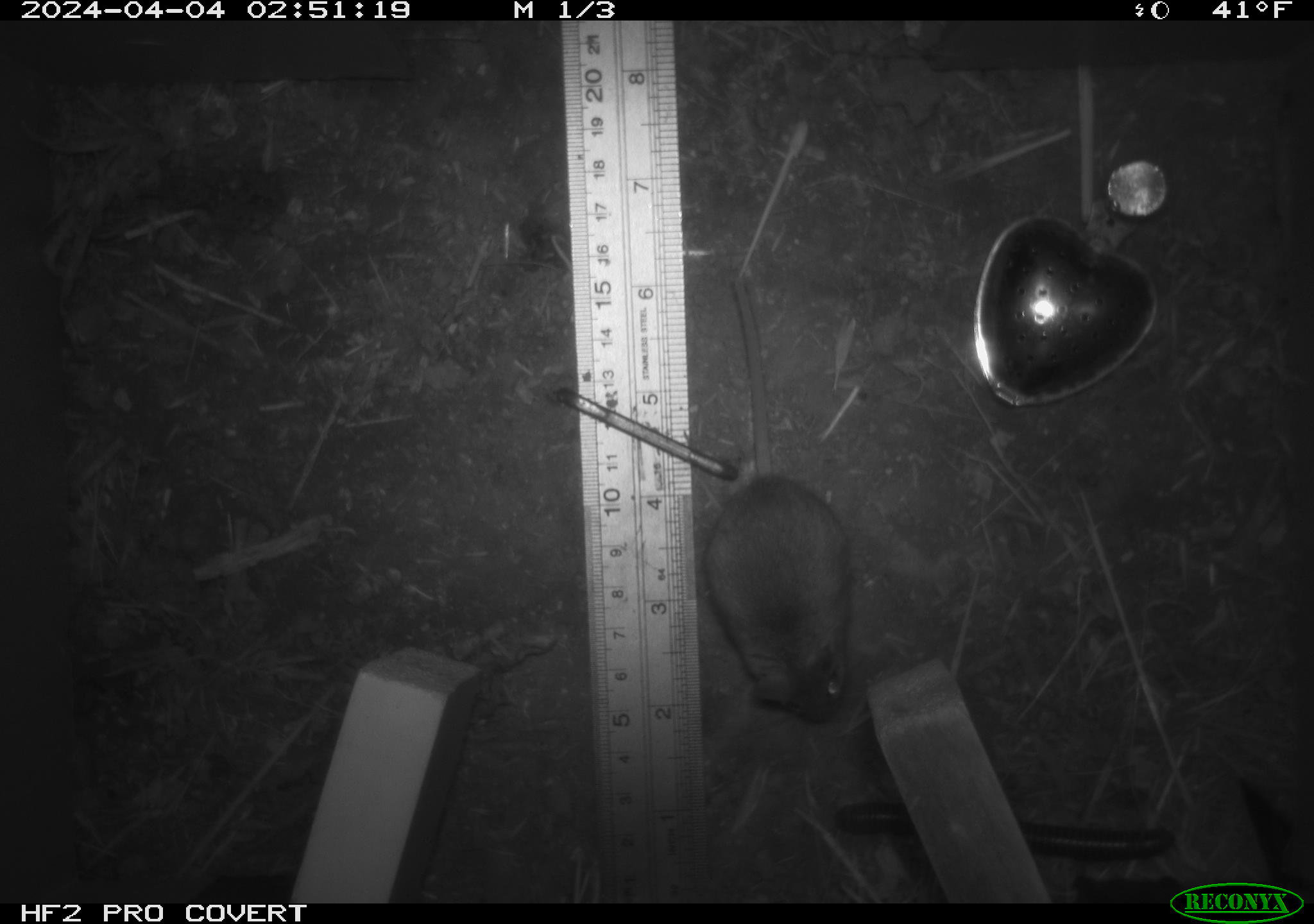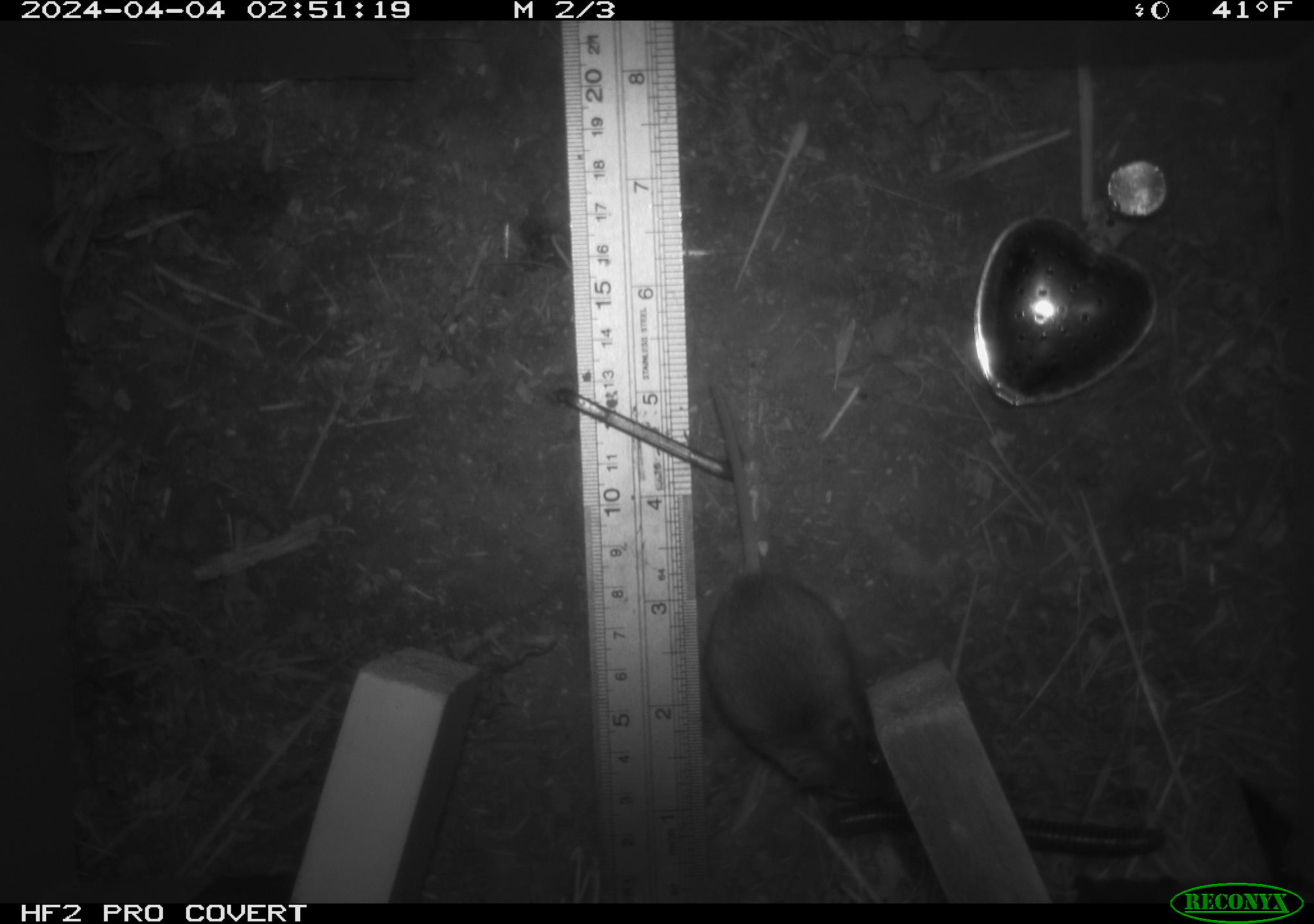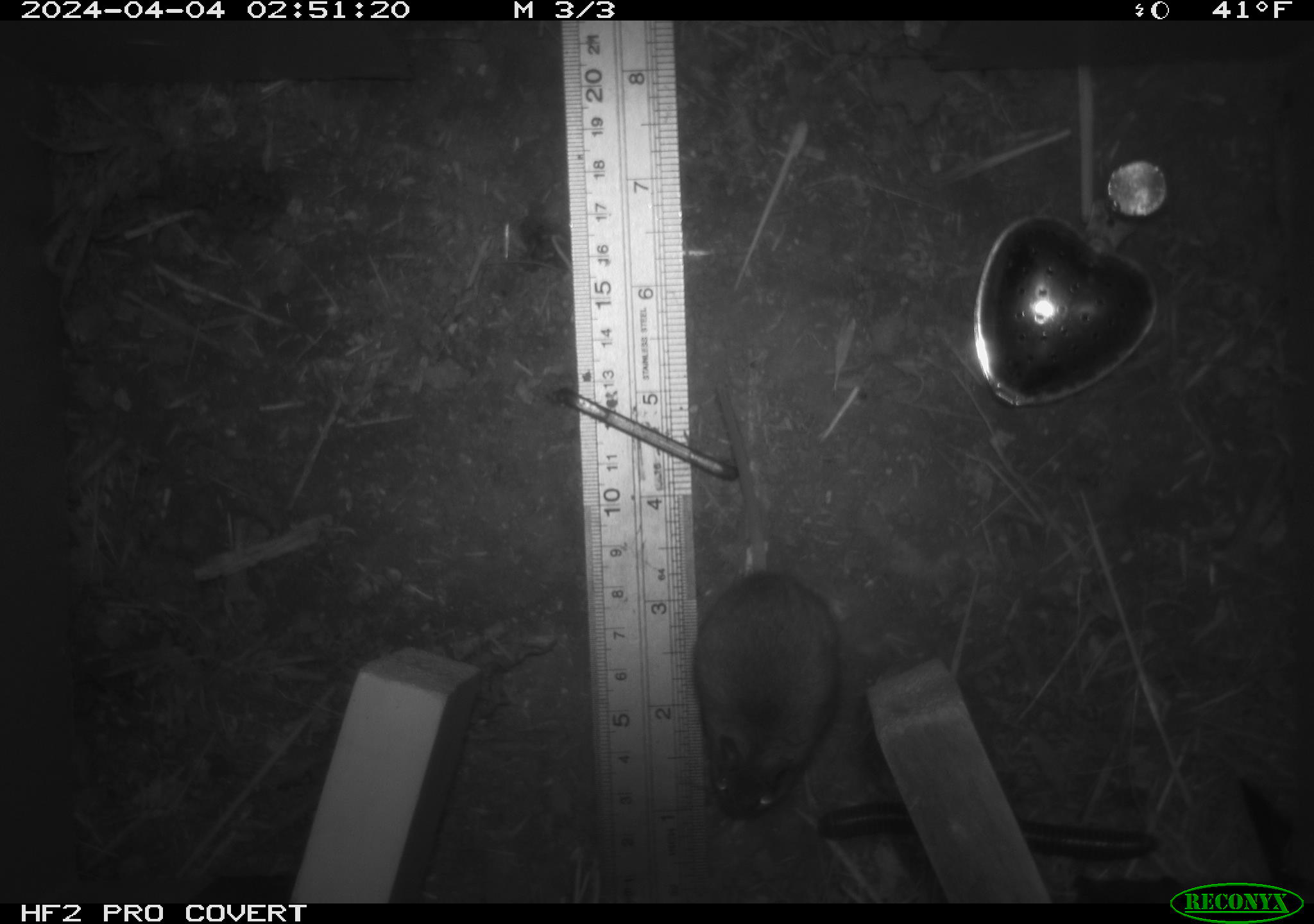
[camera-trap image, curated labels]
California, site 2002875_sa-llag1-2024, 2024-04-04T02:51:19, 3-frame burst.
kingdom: Animalia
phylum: Chordata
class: Mammalia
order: Rodentia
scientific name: Rodentia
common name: mouse species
Mouse species (Rodentia).